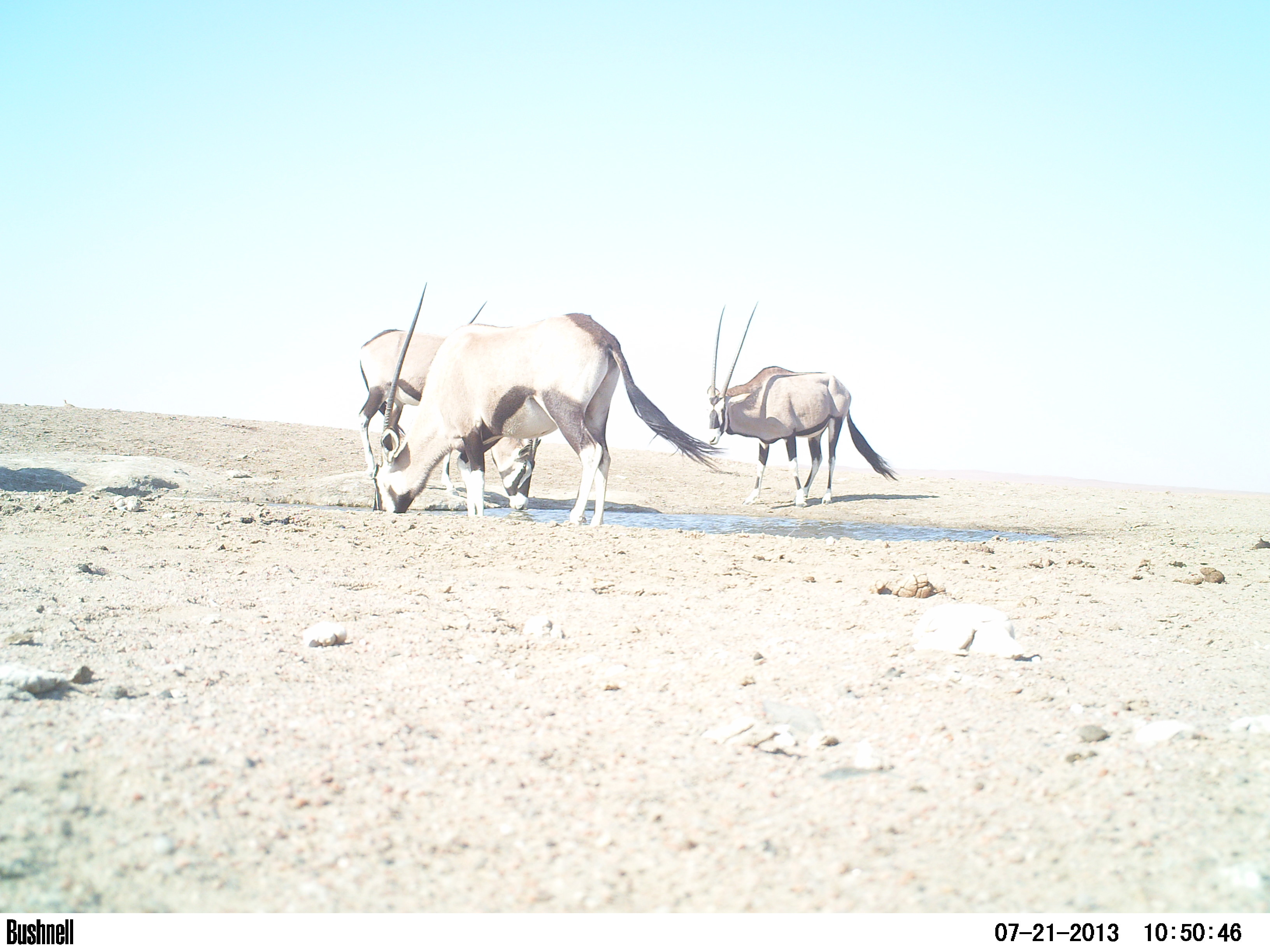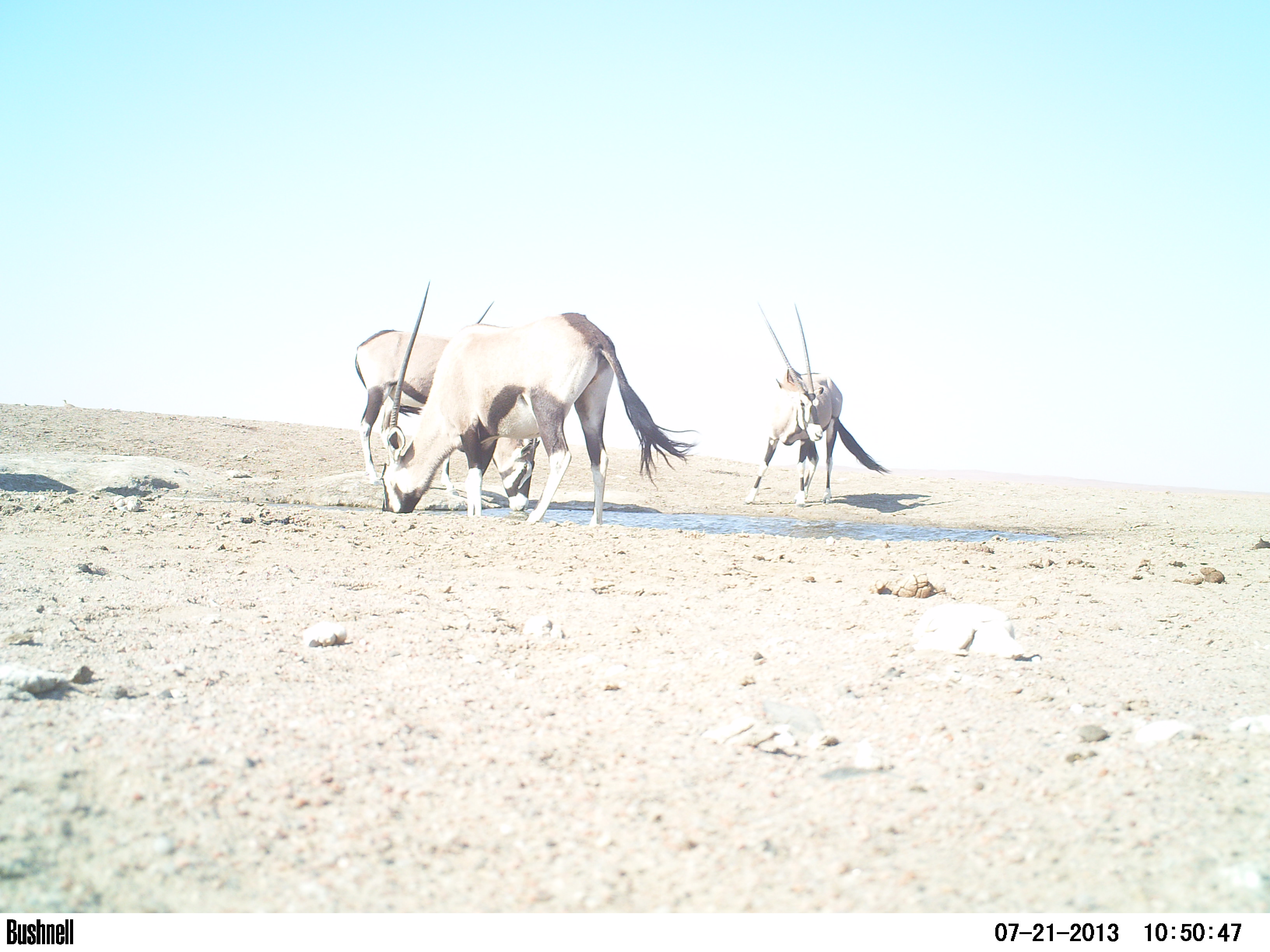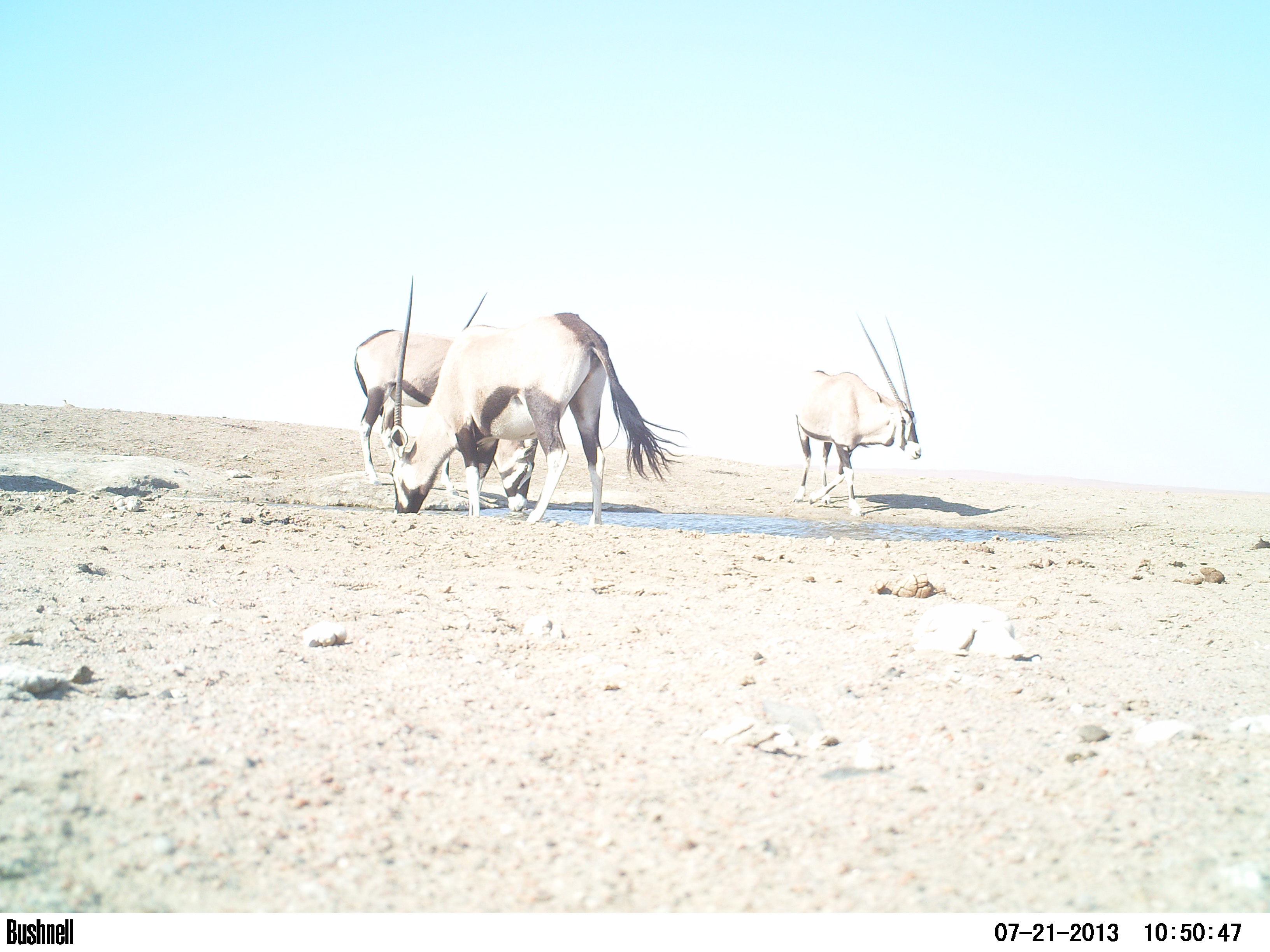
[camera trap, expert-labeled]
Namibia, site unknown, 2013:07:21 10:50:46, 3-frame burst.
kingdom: Animalia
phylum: Chordata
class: Mammalia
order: Artiodactyla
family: Bovidae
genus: Oryx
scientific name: Oryx gazella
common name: gemsbok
Oryx gazella (gemsbok).